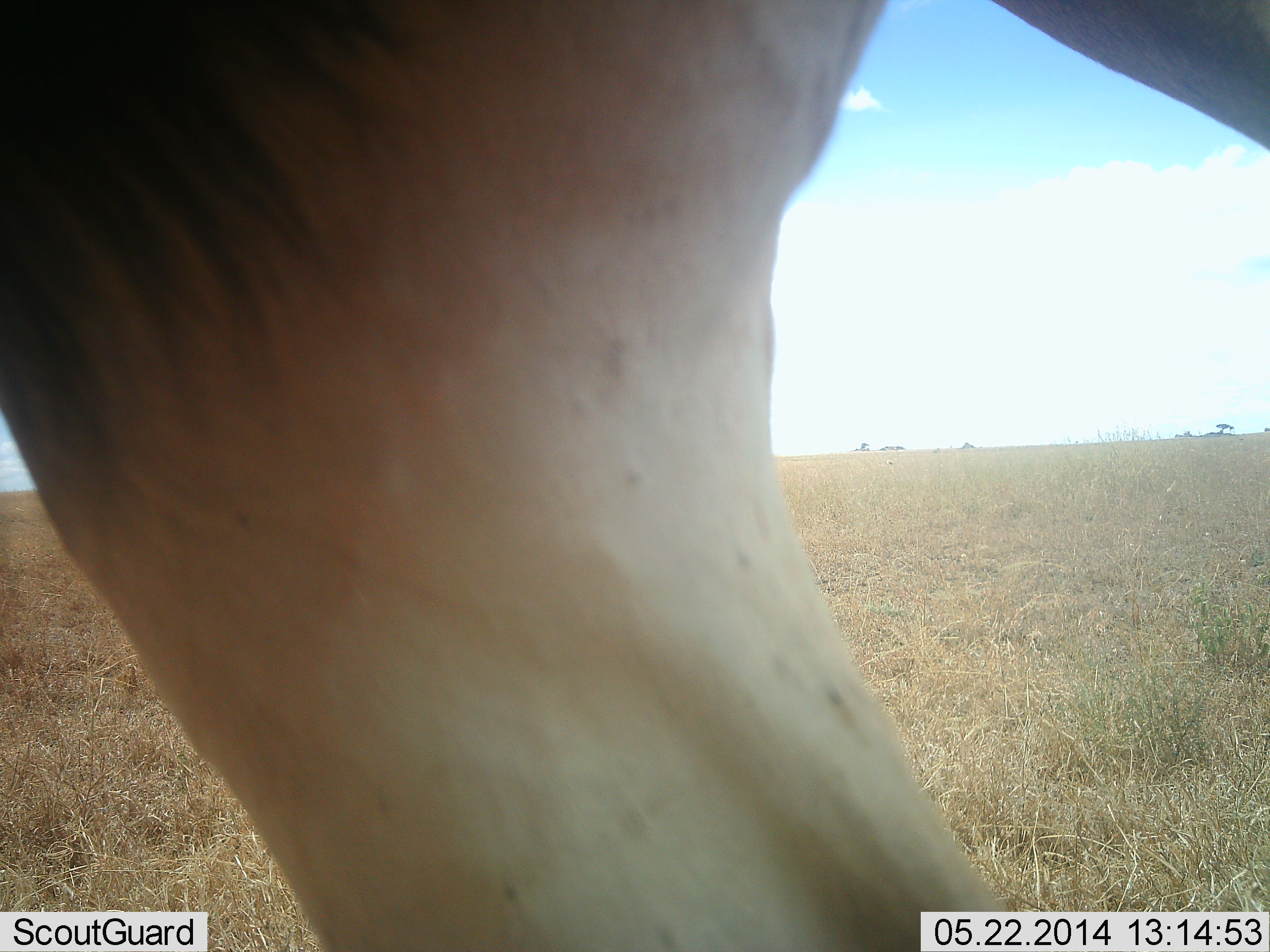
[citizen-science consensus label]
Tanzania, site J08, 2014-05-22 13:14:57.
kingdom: Animalia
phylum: Chordata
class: Mammalia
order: Artiodactyla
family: Bovidae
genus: Alcelaphus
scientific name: Alcelaphus buselaphus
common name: hartebeest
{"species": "hartebeest (Alcelaphus buselaphus)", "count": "1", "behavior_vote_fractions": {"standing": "100%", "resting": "0%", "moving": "0%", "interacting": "0%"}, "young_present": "0%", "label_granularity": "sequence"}